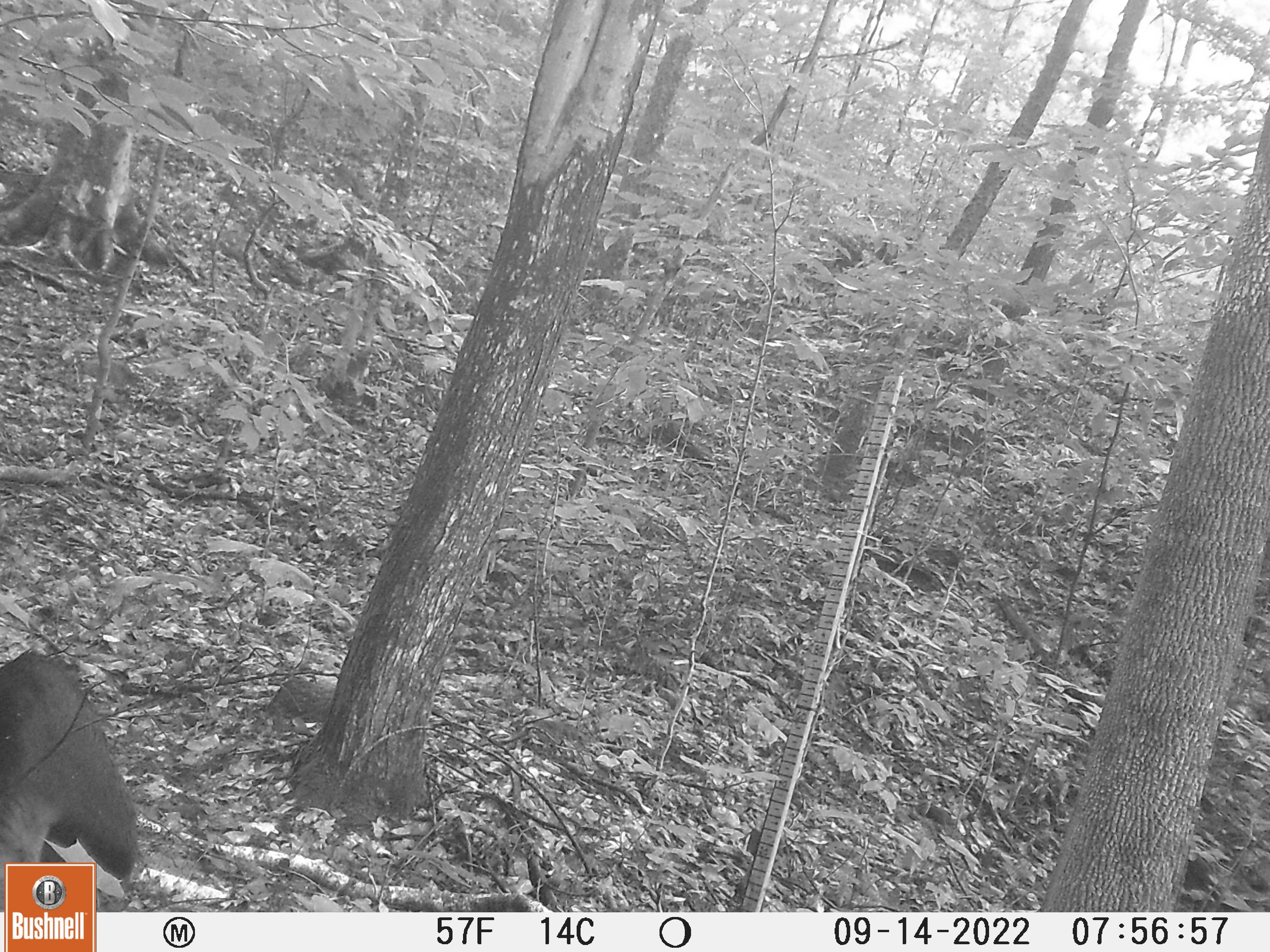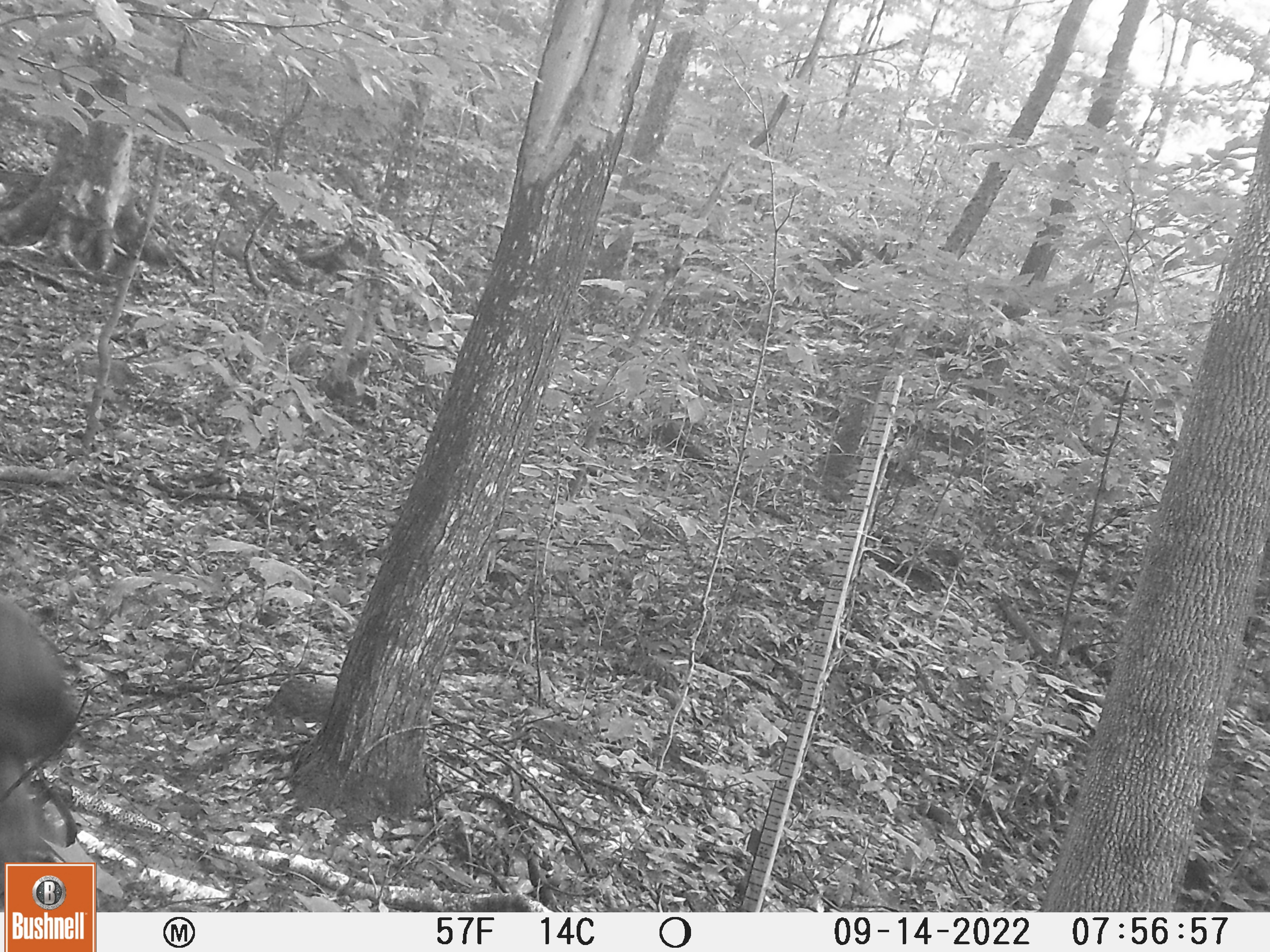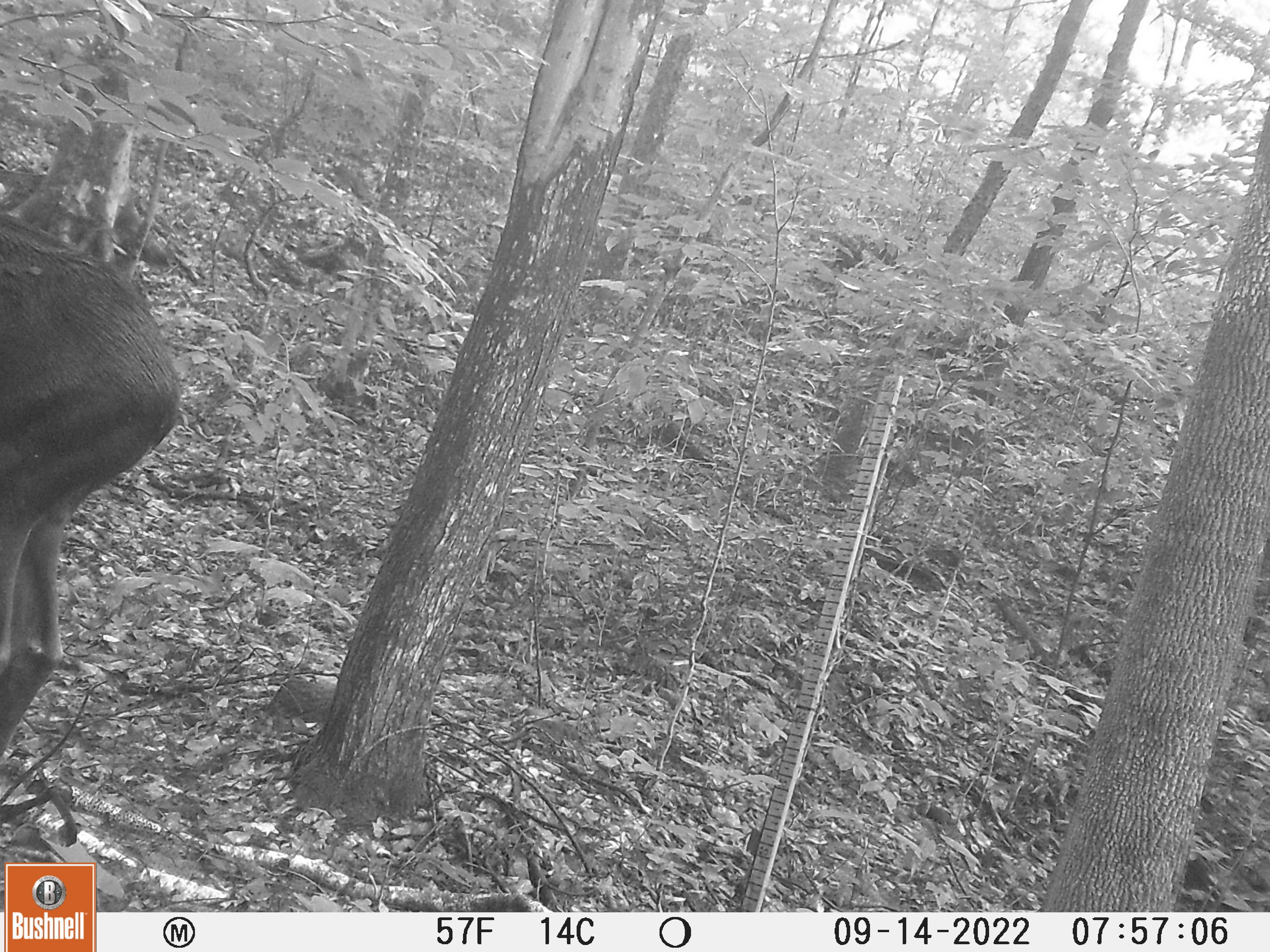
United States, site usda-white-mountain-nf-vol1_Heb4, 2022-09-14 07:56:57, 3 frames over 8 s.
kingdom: Animalia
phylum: Chordata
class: Mammalia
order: Artiodactyla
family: Cervidae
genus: Alces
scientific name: Alces alces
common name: moose